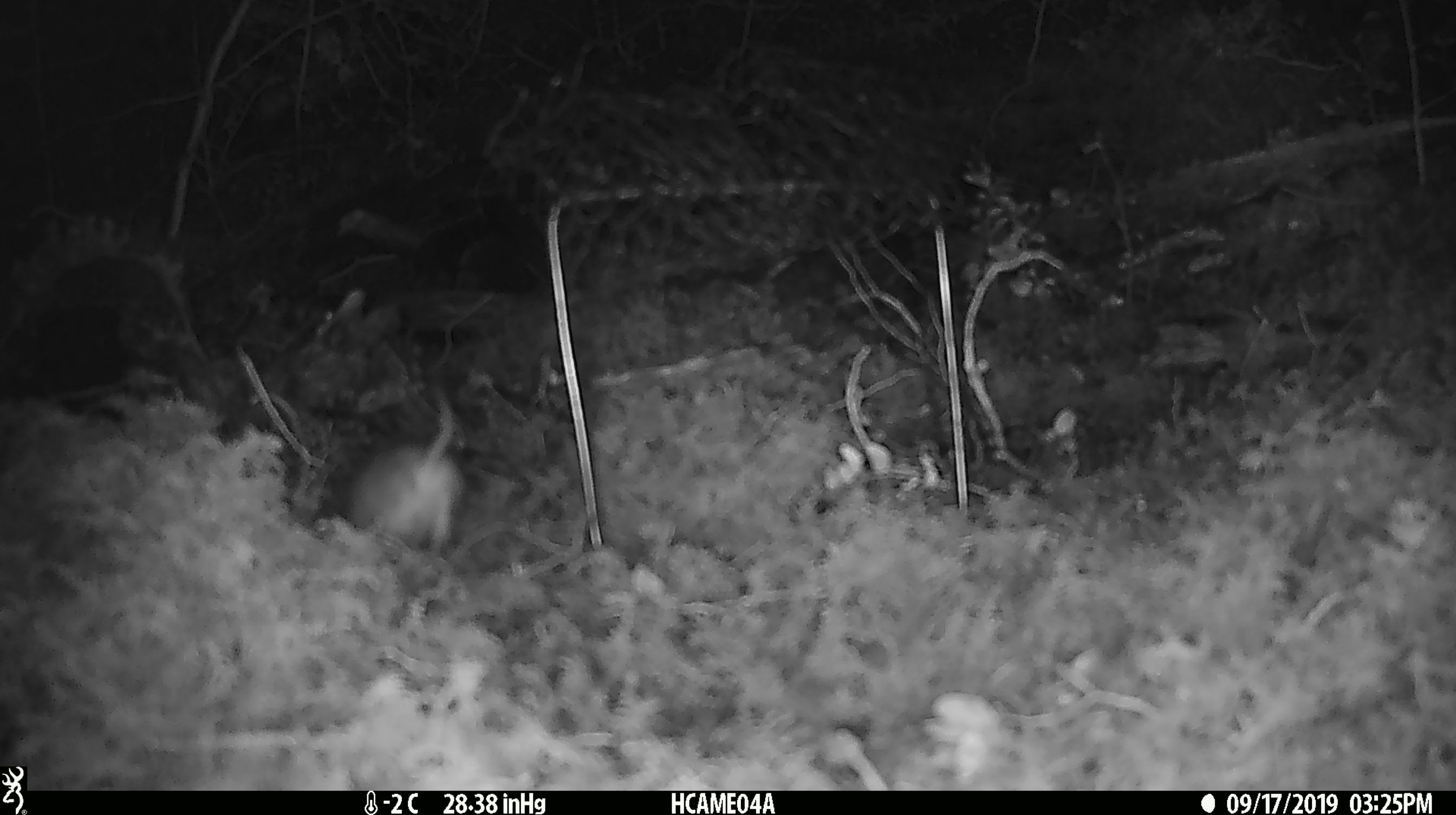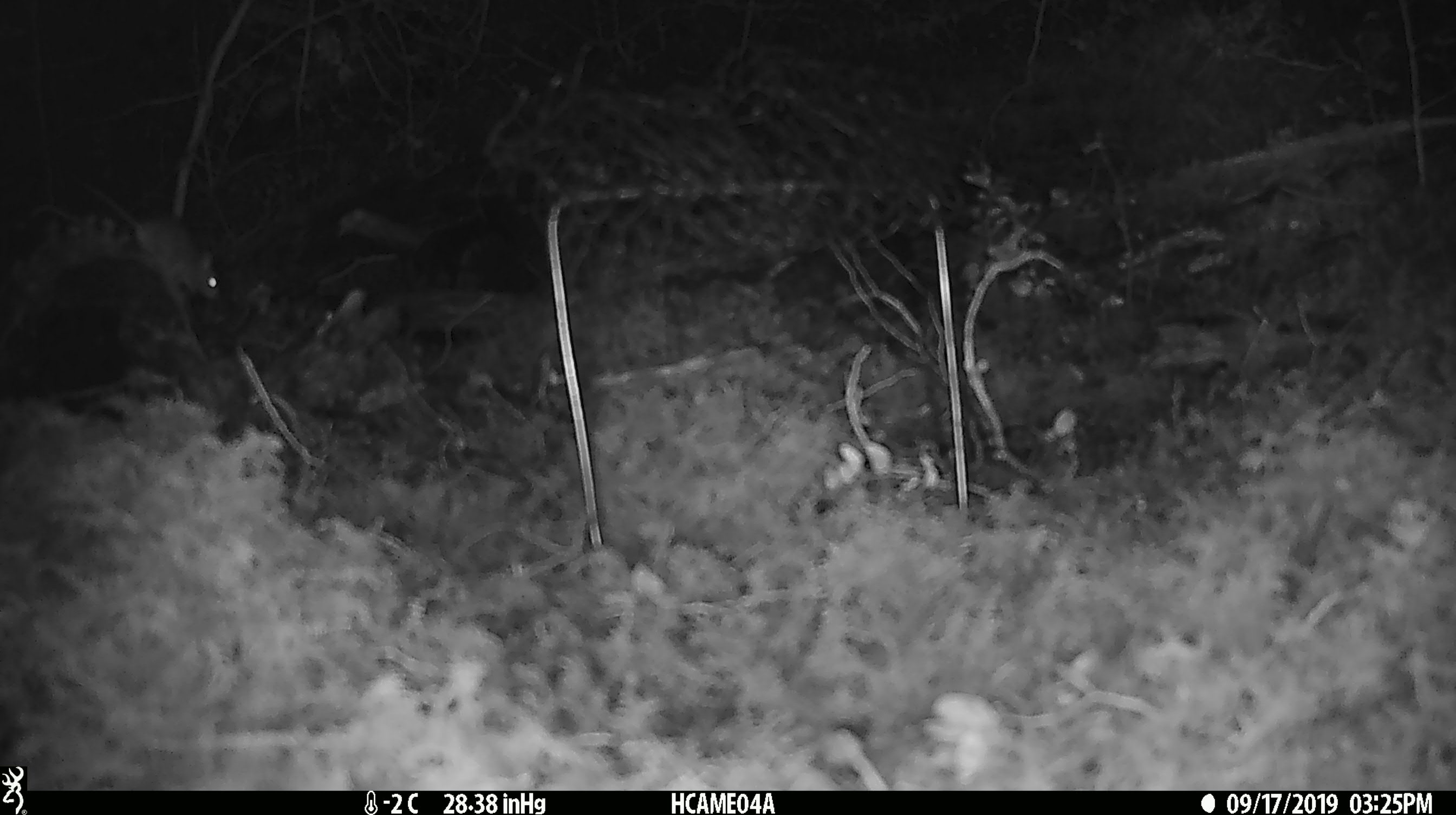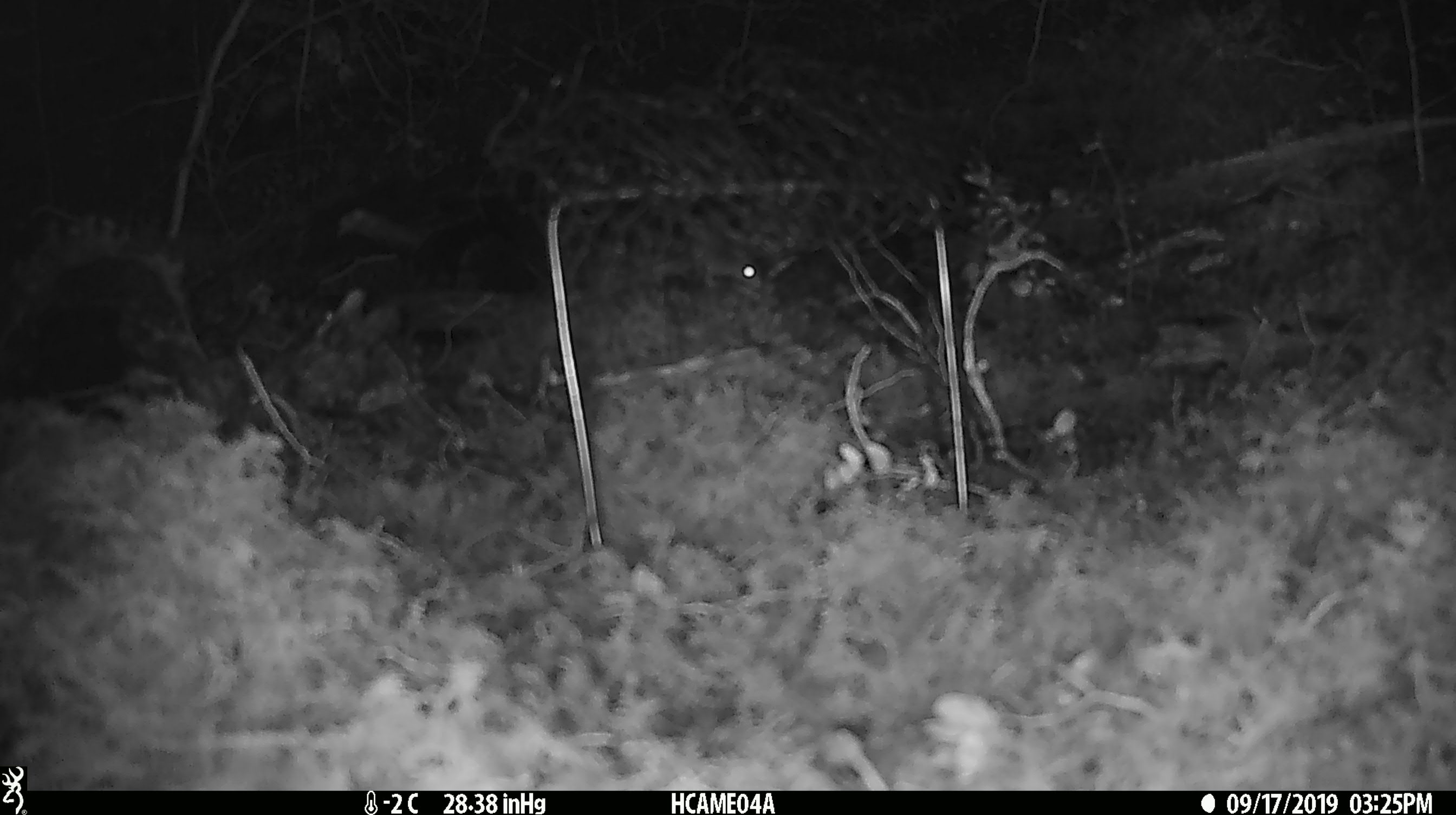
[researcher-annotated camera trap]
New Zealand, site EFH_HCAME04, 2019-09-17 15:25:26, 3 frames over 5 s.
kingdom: Animalia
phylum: Chordata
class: Mammalia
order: Rodentia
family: Muridae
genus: Mus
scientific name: Mus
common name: mouse